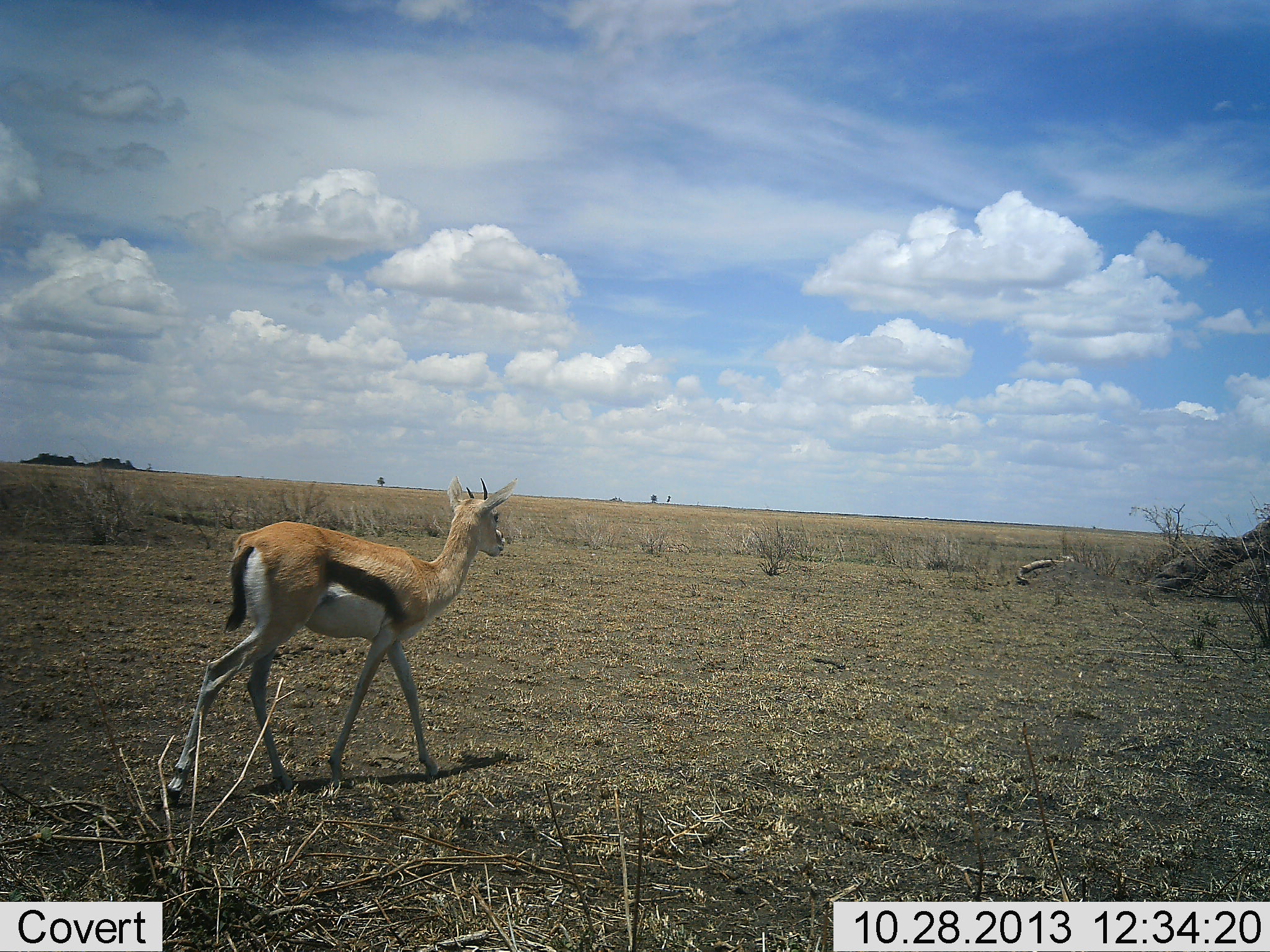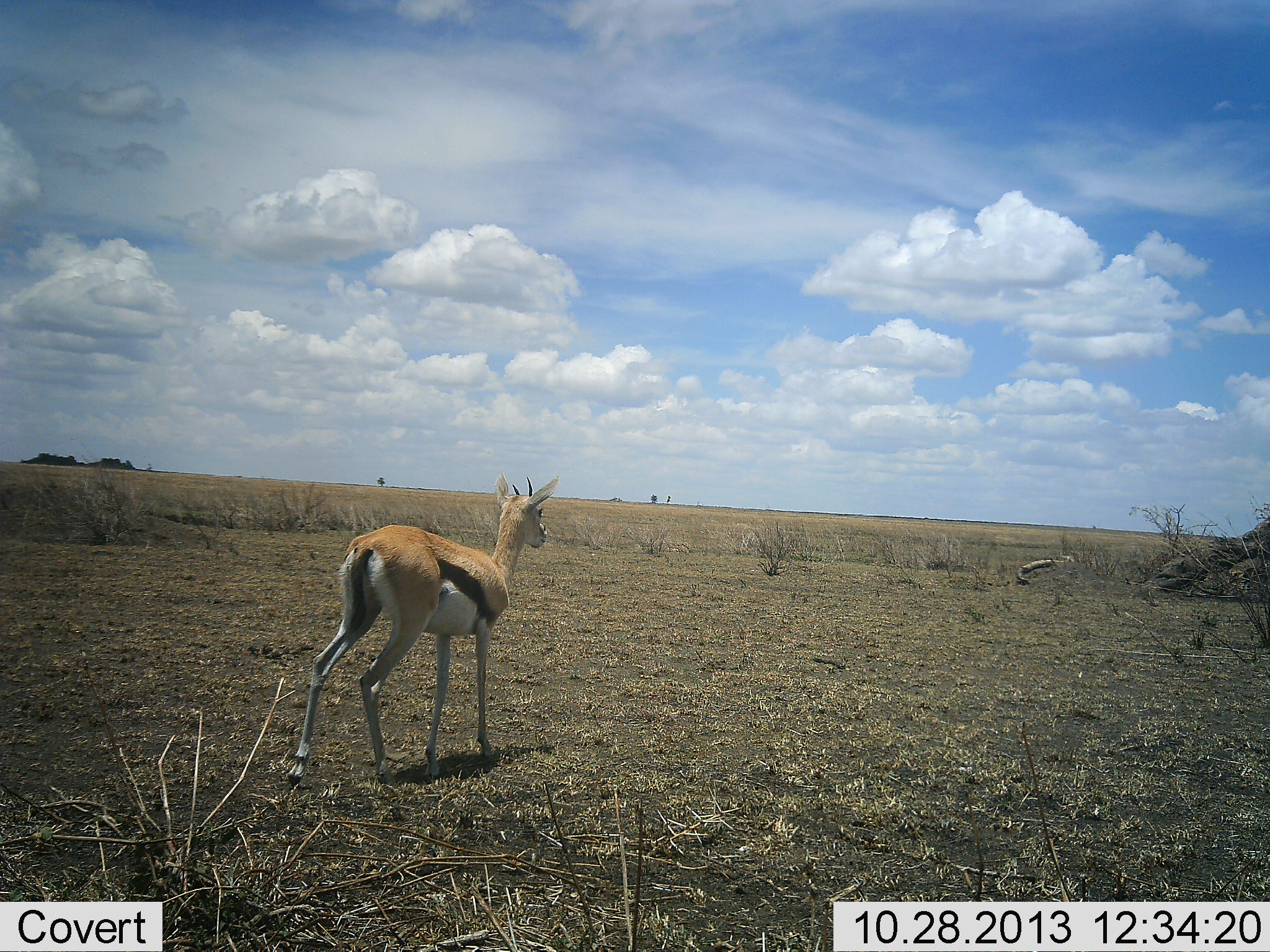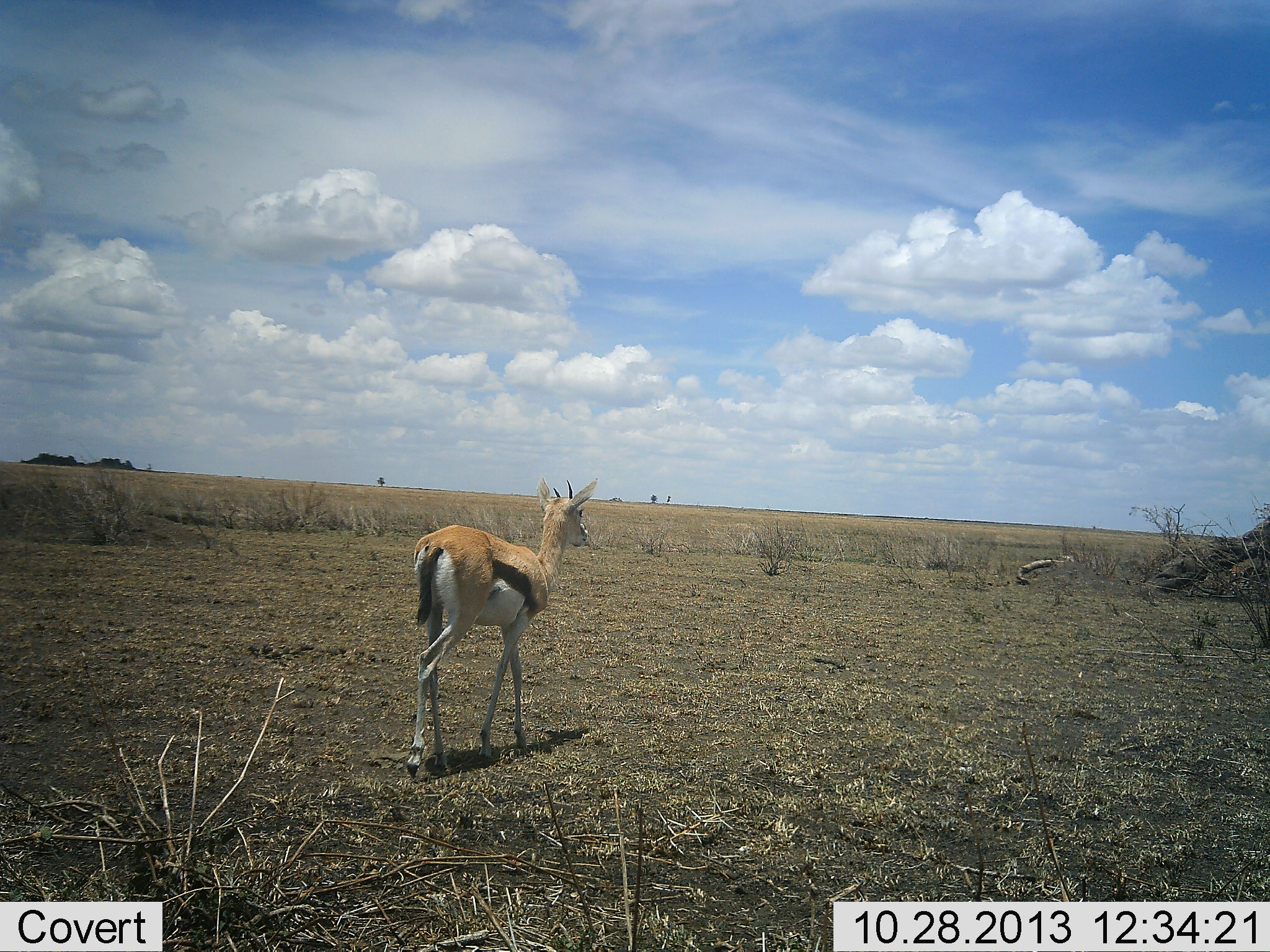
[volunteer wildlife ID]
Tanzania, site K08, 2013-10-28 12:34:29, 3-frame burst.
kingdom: Animalia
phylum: Chordata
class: Mammalia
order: Artiodactyla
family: Bovidae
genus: Eudorcas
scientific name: Eudorcas thomsonii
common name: thomson's gazelle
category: gazellethomsons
Gazellethomsons (thomson's gazelle) (Eudorcas thomsonii), count 1. Behavior (volunteer vote fractions): standing 21%, resting 21%, moving 82%, interacting 0%. Young present (vote fraction): 0%. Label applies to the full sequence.